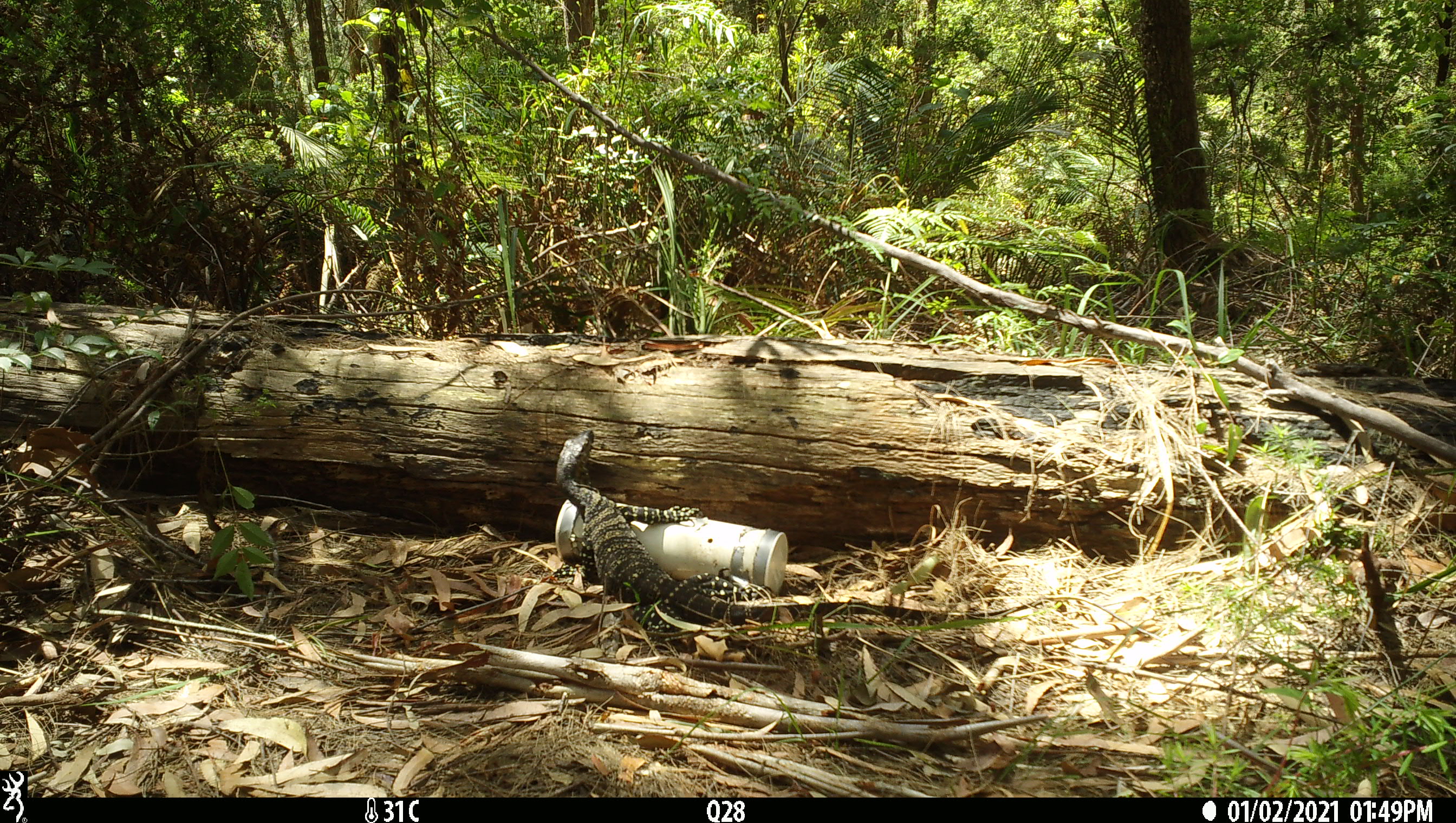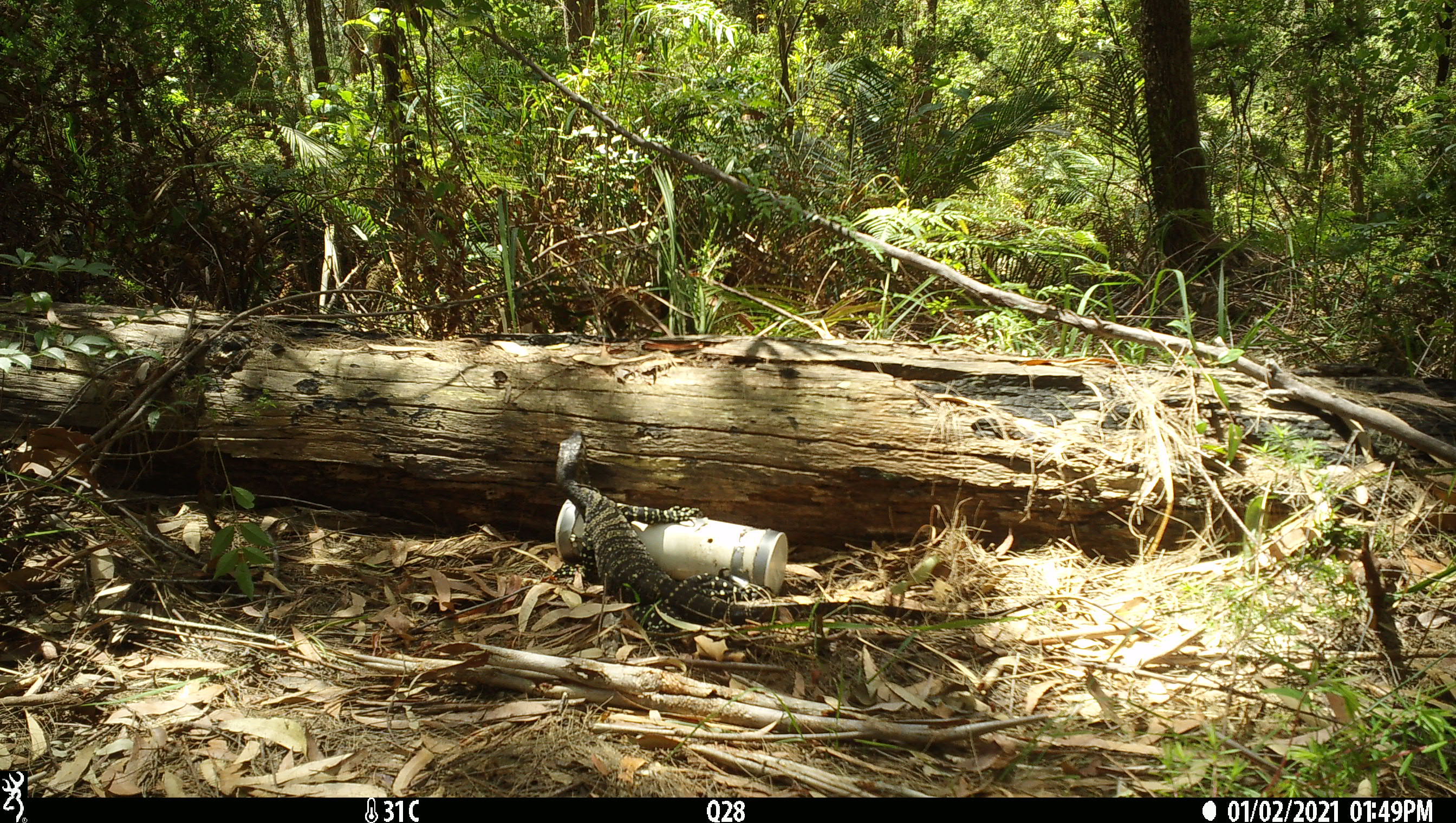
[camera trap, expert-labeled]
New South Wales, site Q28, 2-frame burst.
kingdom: Animalia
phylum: Chordata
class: Reptilia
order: Squamata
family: Varanidae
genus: Varanus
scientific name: Varanus varius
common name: lace monitor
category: goanna